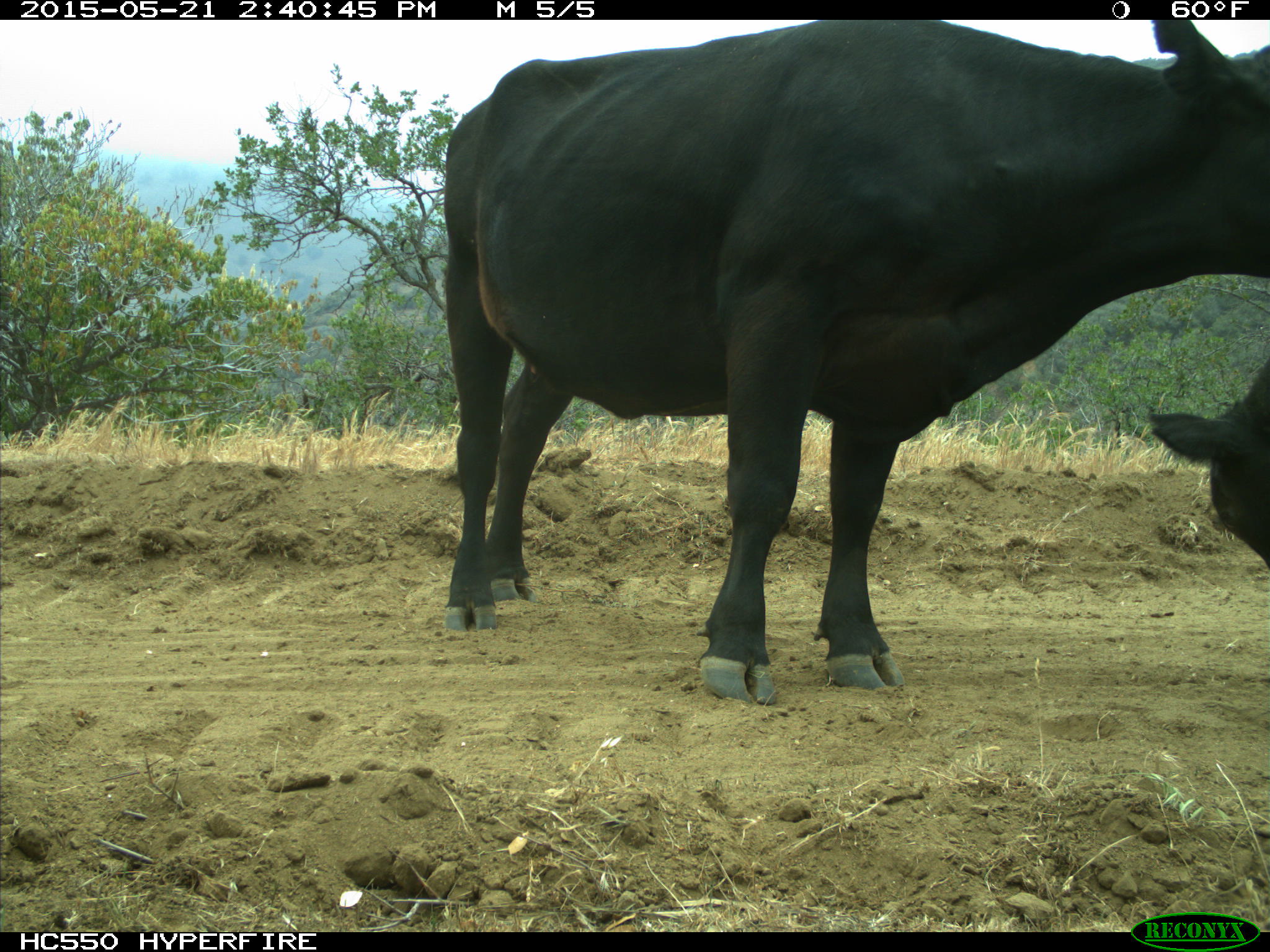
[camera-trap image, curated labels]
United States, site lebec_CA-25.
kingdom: Animalia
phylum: Chordata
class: Mammalia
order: Artiodactyla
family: Bovidae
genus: Bos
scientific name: Bos taurus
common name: domestic cow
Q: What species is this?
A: Bos taurus (domestic cow).